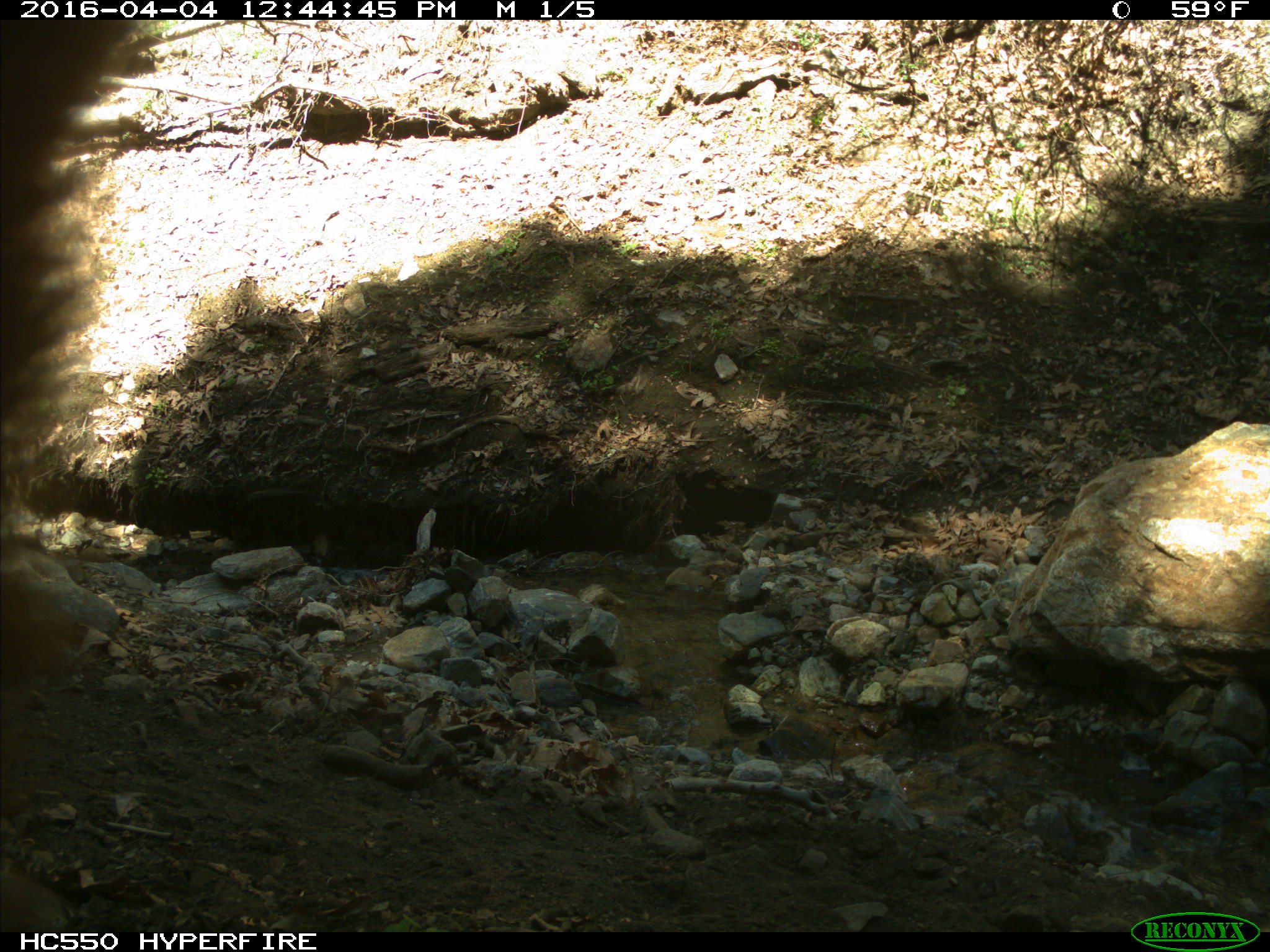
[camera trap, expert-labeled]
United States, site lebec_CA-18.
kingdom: Animalia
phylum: Chordata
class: Mammalia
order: Carnivora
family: Ursidae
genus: Ursus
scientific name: Ursus americanus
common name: american black bear